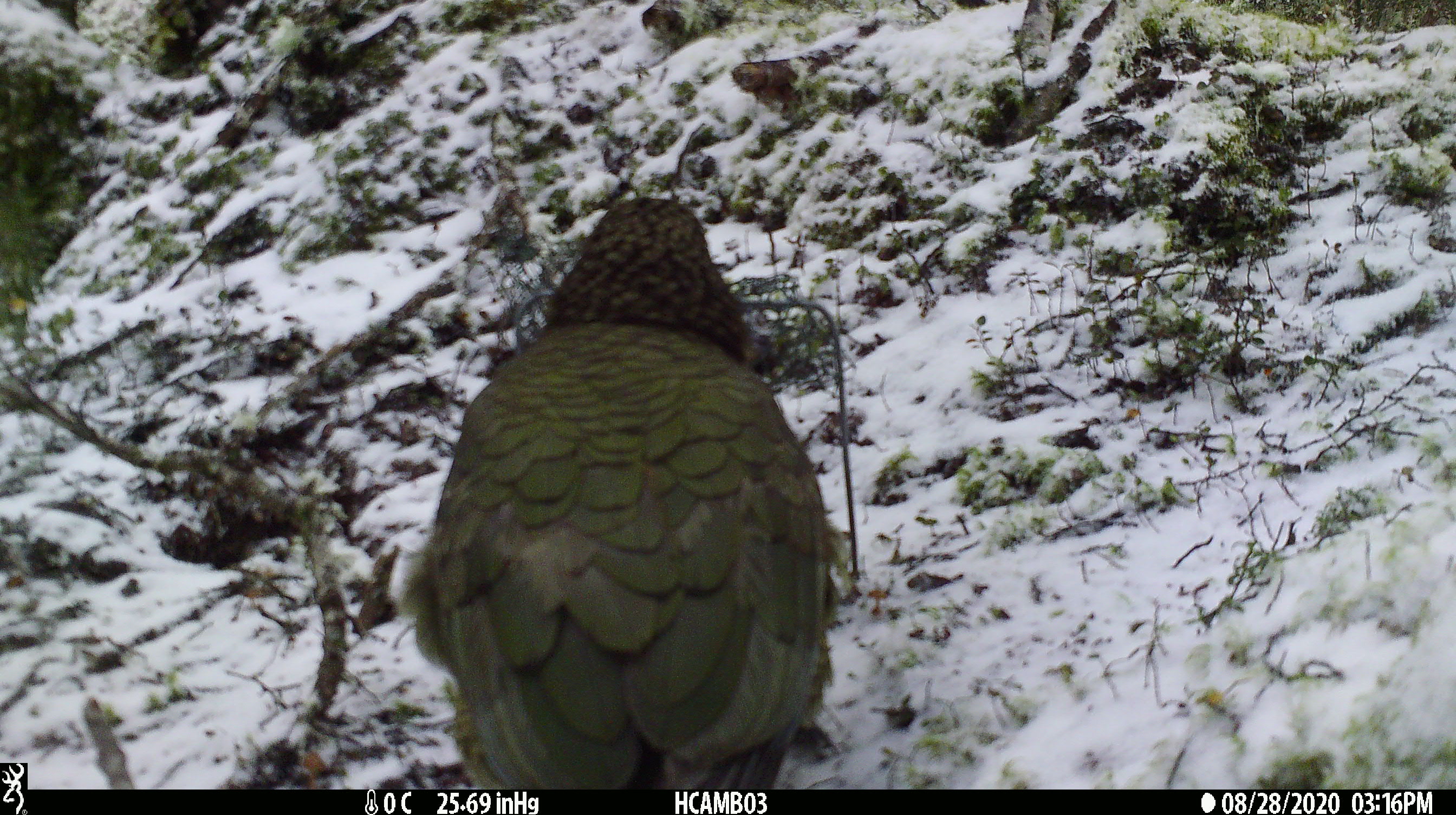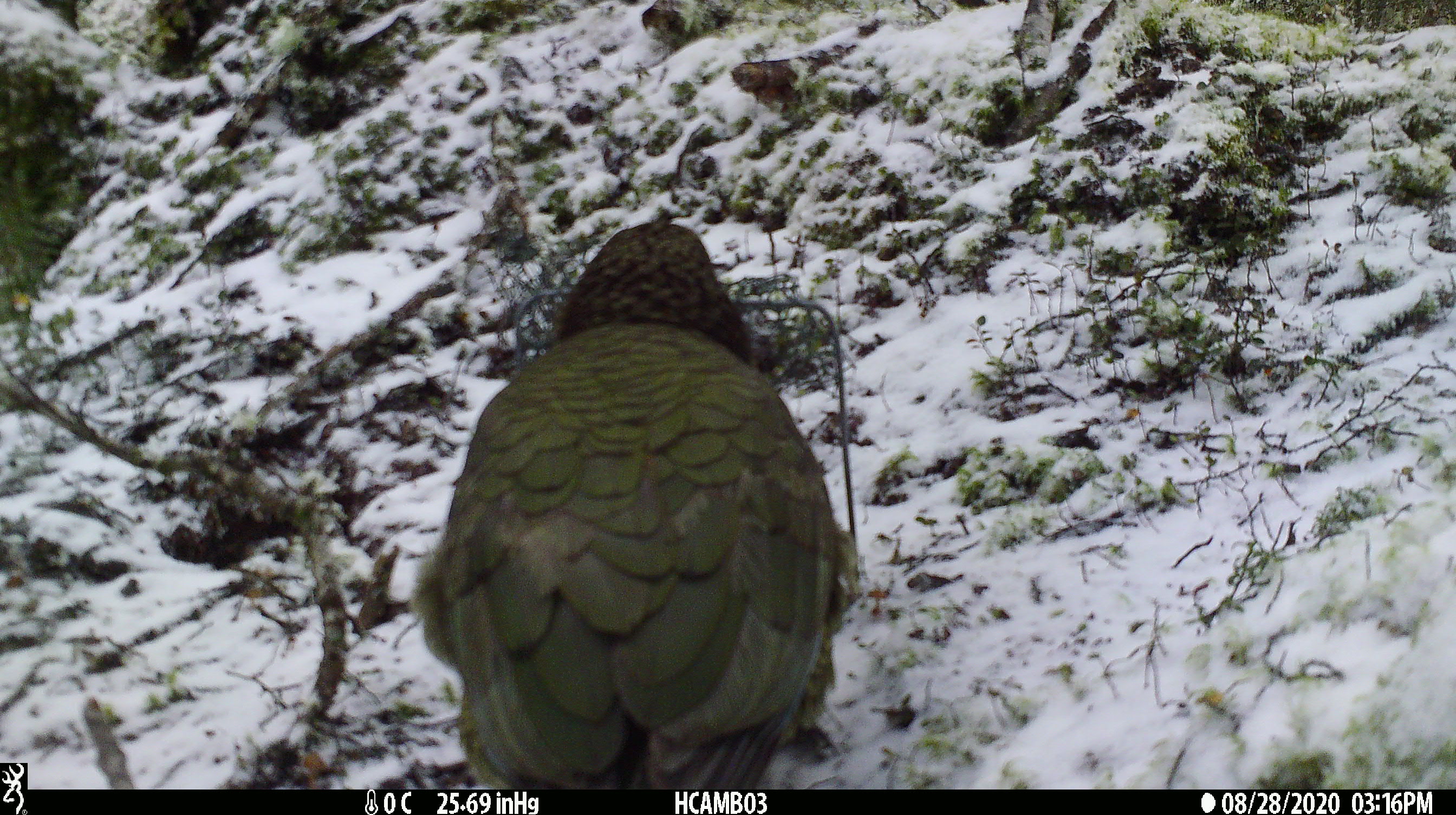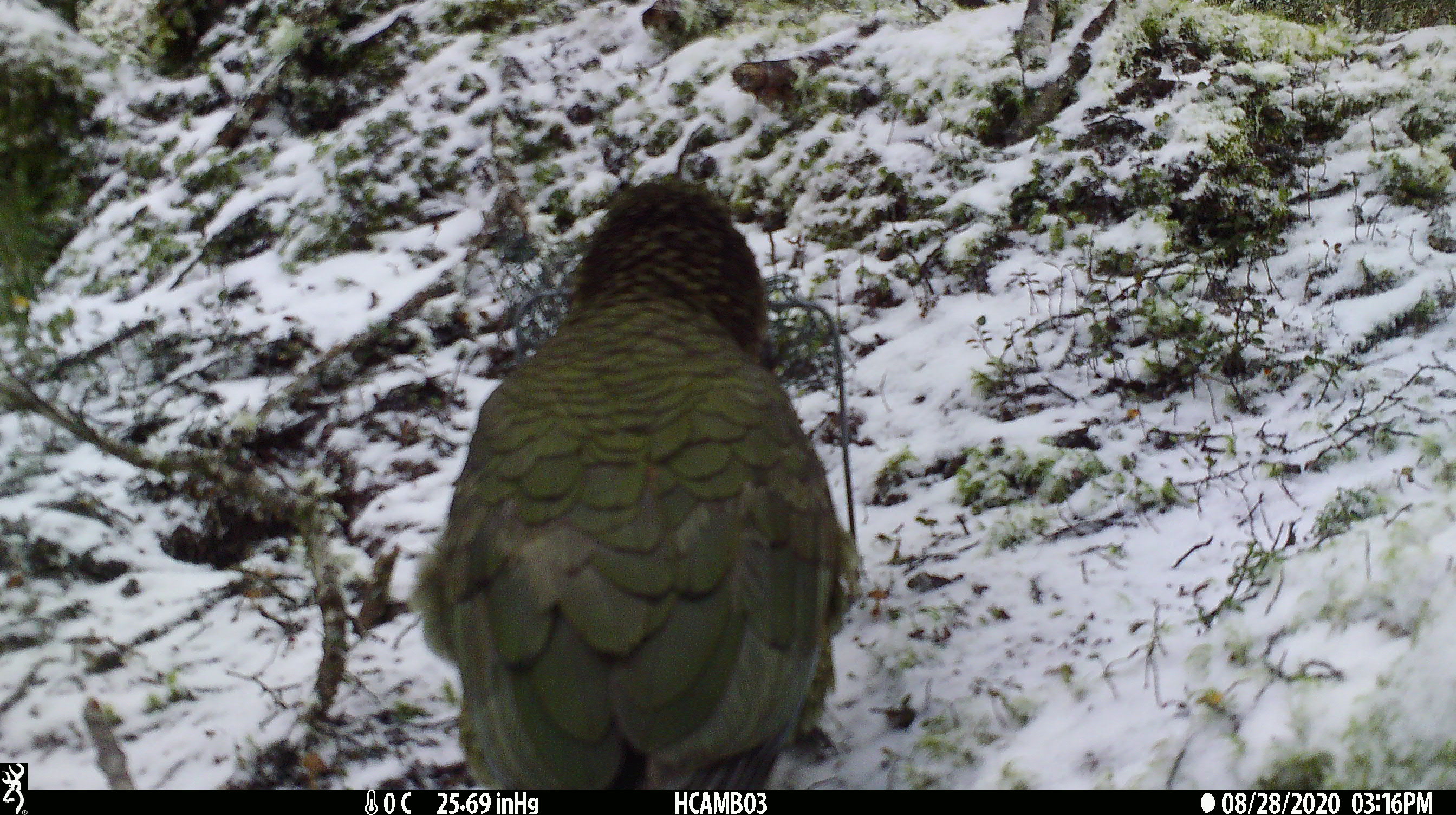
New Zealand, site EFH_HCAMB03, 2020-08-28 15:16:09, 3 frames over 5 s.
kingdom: Animalia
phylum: Chordata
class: Aves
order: Psittaciformes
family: Strigopidae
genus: Nestor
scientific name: Nestor notabilis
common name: kea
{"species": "kea (Nestor notabilis)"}